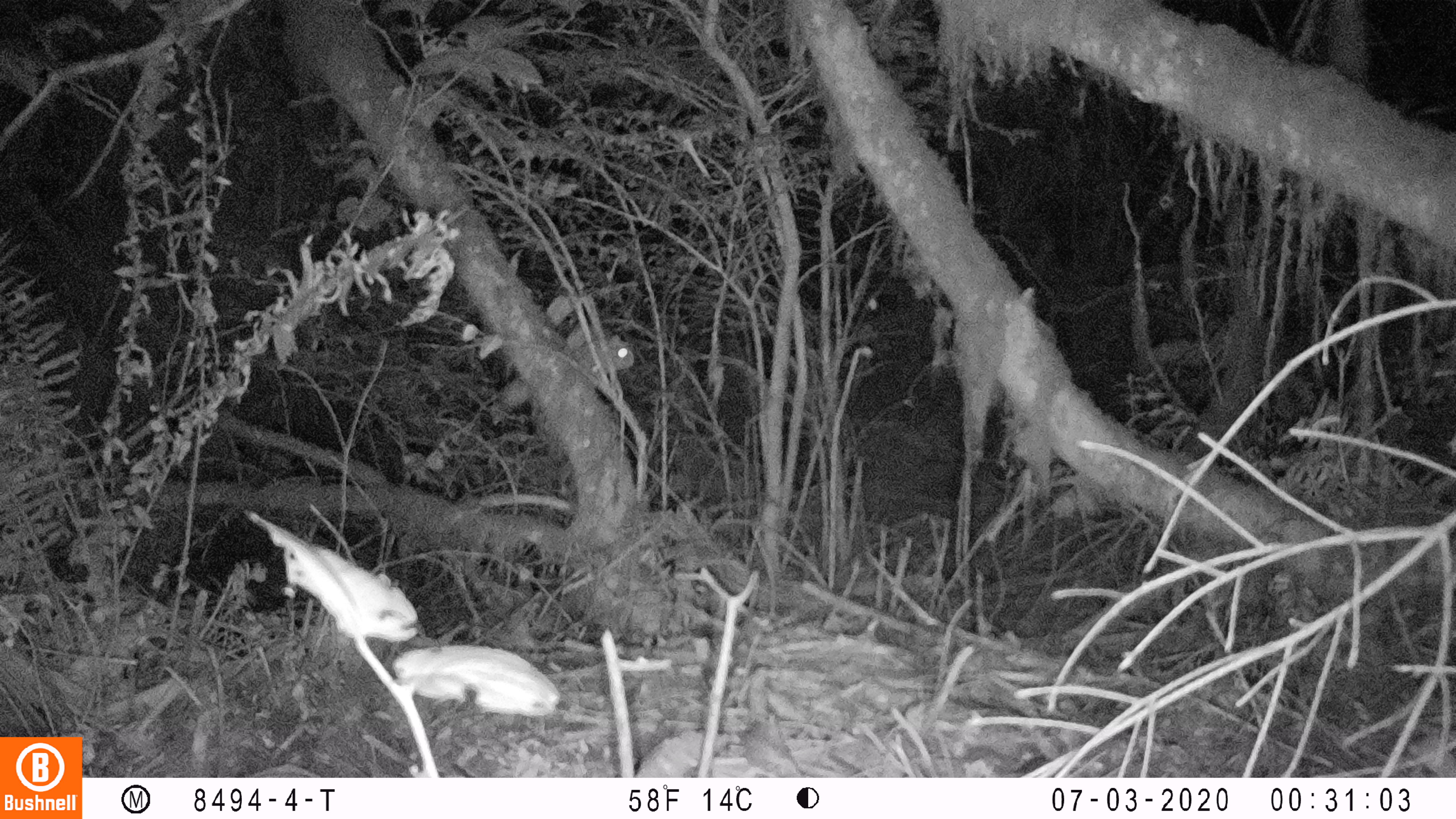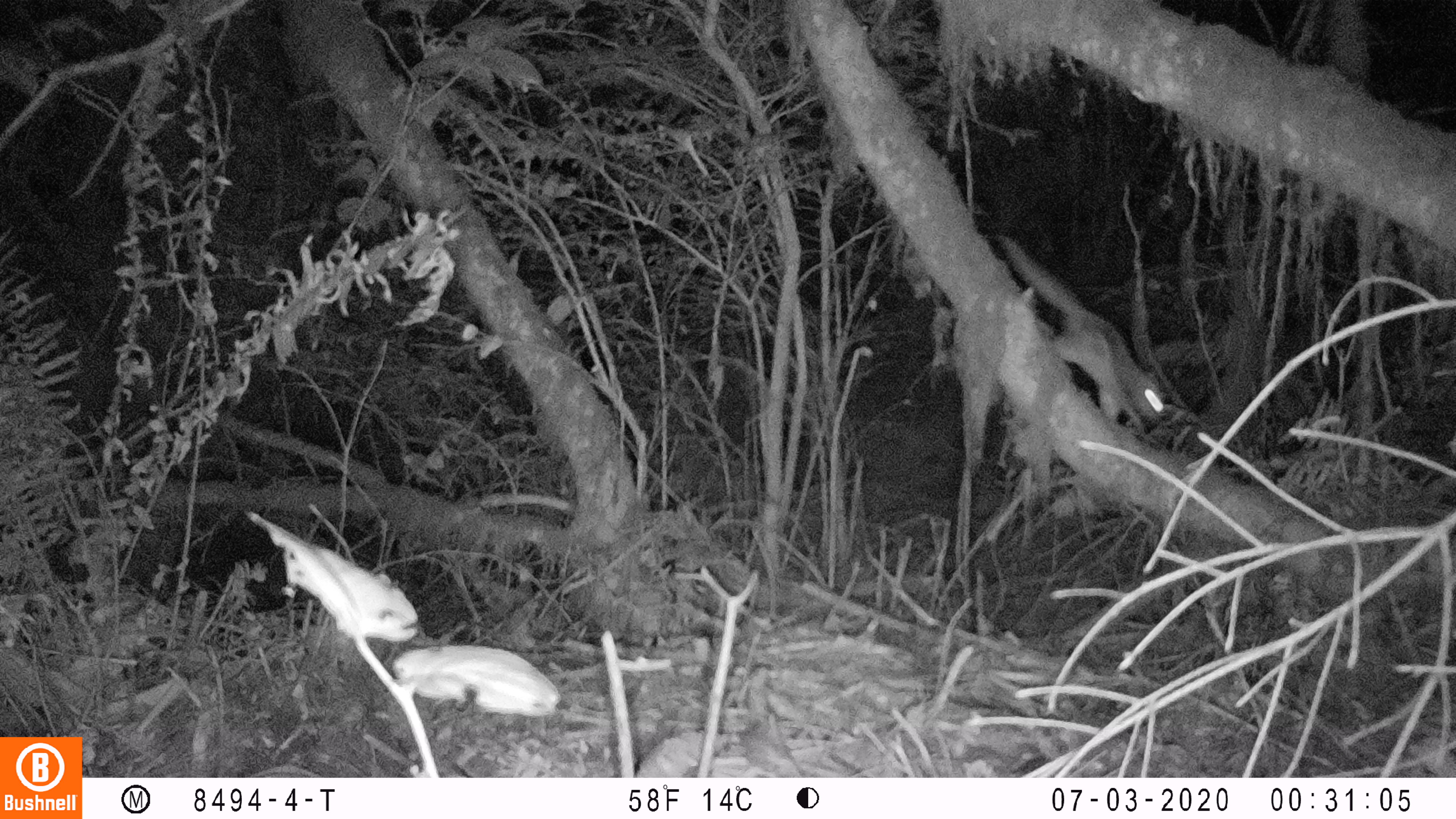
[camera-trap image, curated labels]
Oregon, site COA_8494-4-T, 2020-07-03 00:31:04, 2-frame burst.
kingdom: Animalia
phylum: Chordata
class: Mammalia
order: Rodentia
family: Sciuridae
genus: Glaucomys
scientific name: Glaucomys oregonensis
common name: humboldt's flying squirrel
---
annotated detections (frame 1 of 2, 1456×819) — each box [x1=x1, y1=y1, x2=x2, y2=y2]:
humboldt's flying squirrel: [x1=565, y1=323, x2=642, y2=393]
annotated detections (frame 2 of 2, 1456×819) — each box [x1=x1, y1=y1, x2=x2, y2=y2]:
humboldt's flying squirrel: [x1=993, y1=224, x2=1168, y2=440]